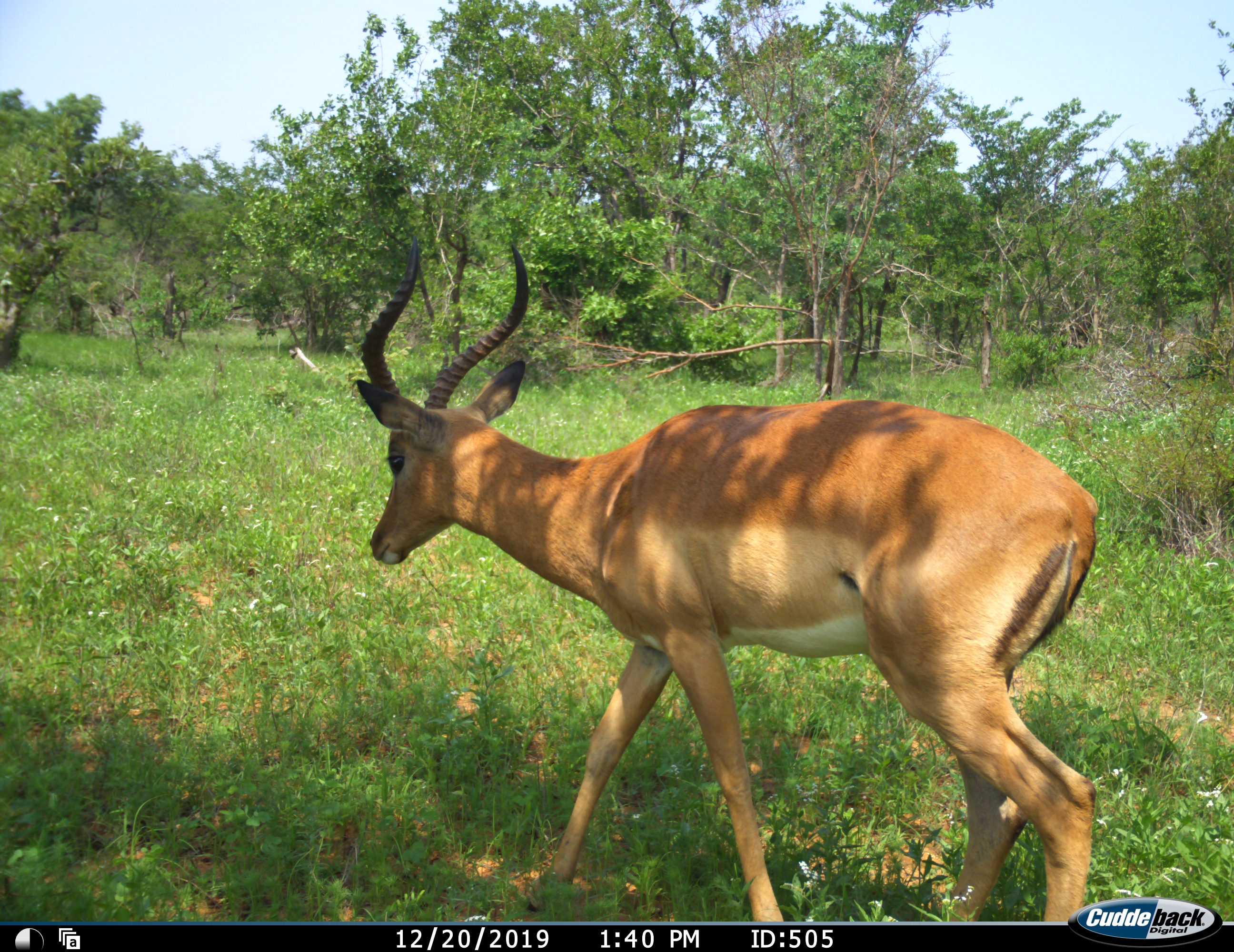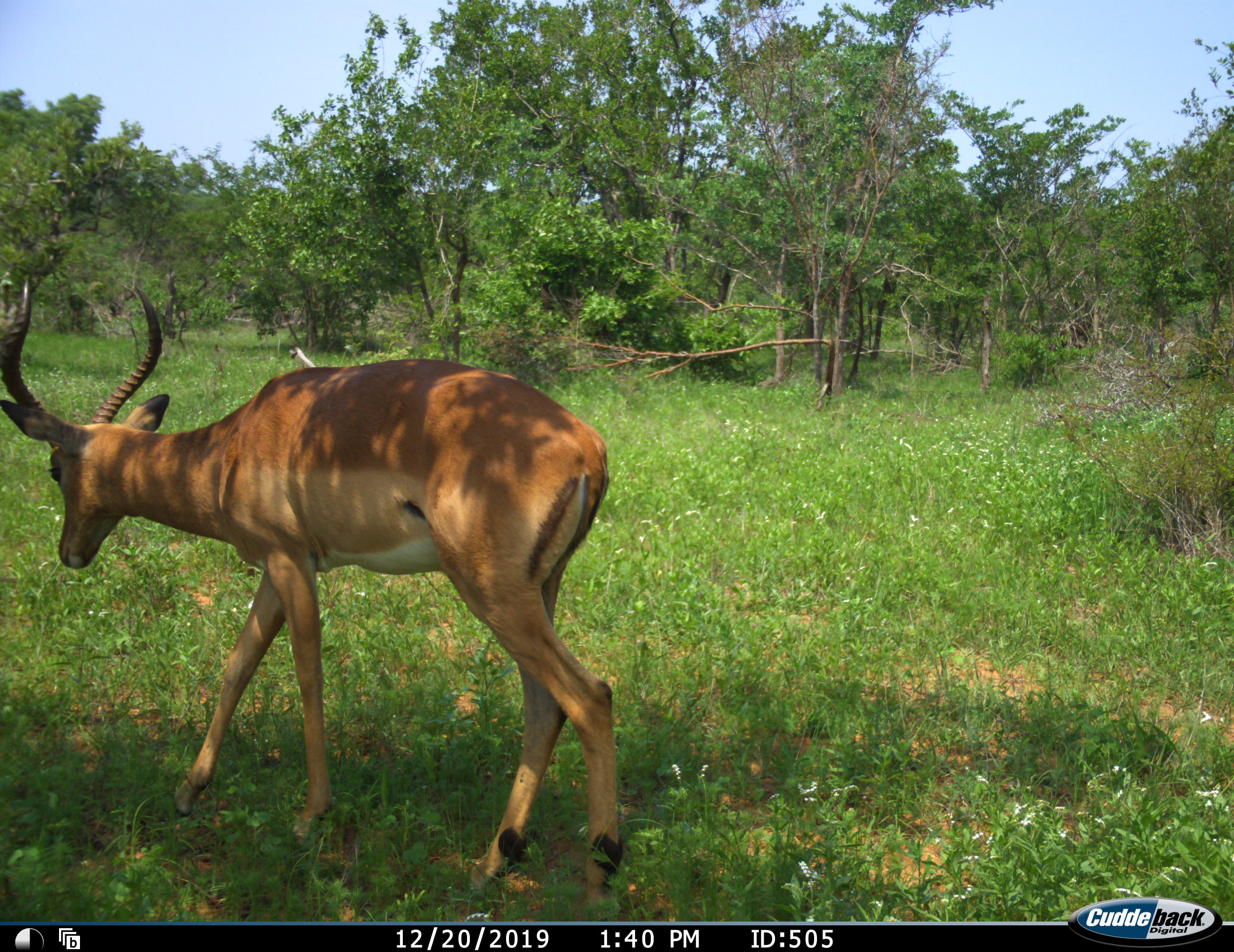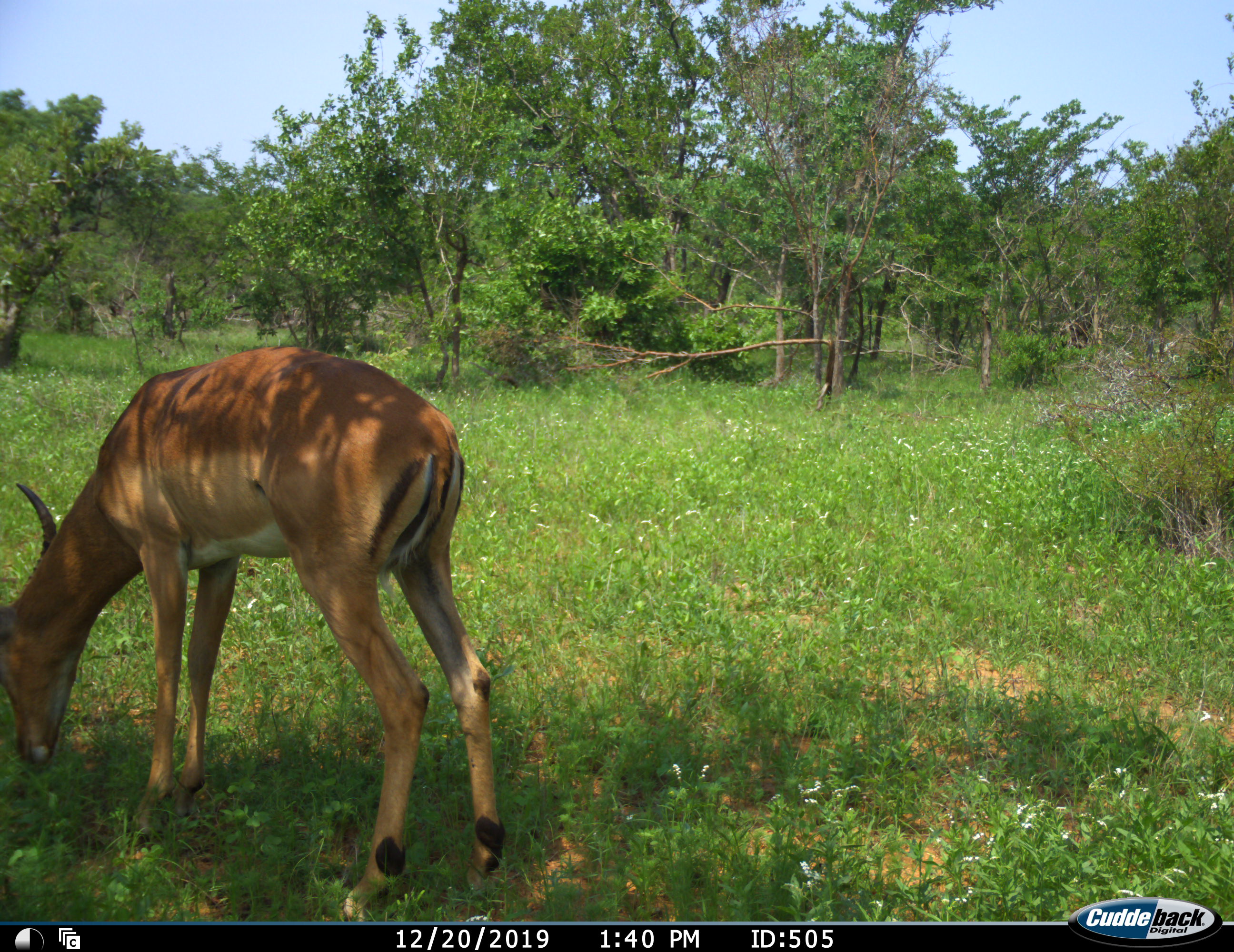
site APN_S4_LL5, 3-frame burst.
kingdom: Animalia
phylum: Chordata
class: Mammalia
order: Artiodactyla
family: Bovidae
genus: Aepyceros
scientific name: Aepyceros melampus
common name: impala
Impala (Aepyceros melampus), count 1. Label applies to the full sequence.